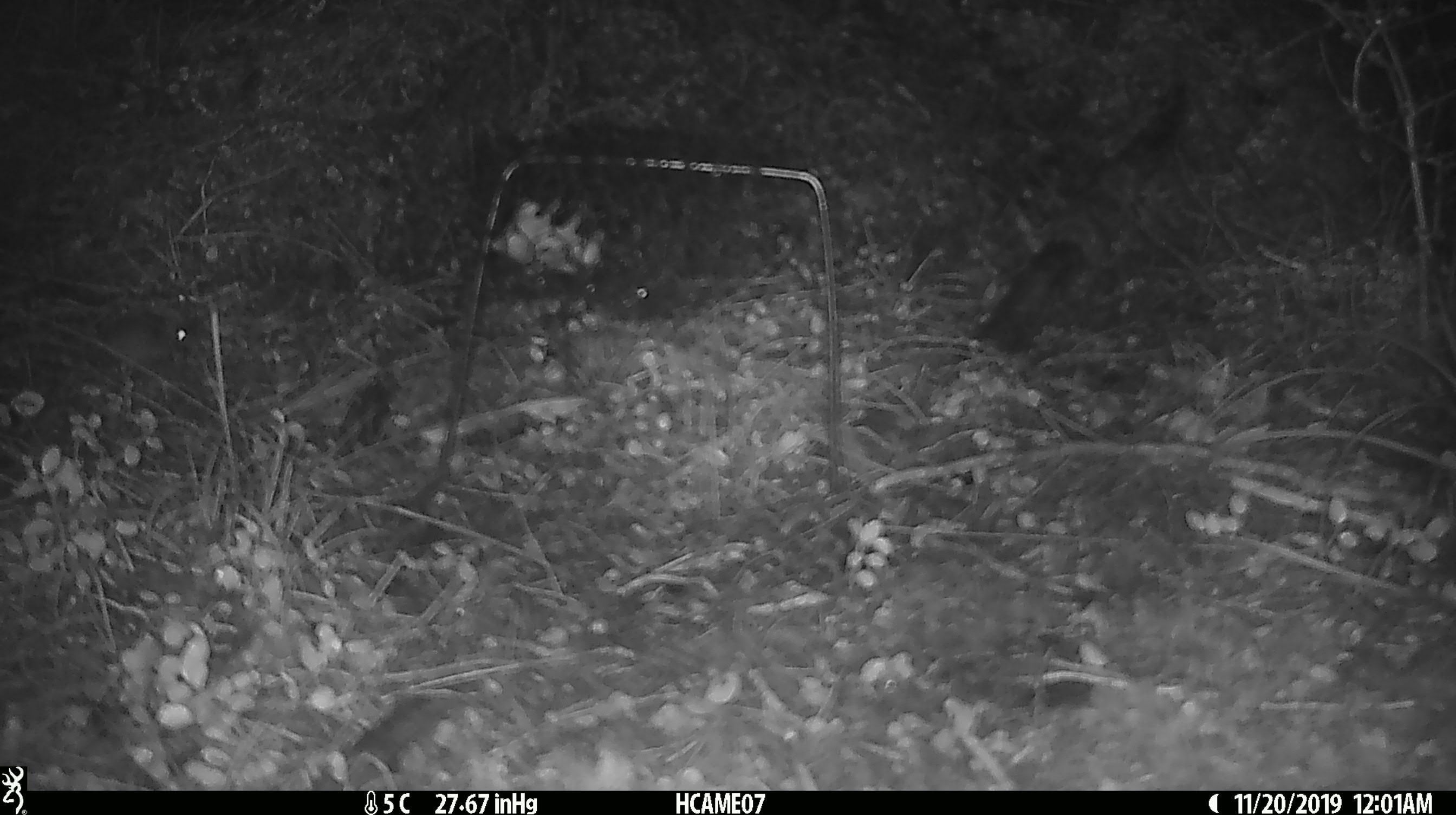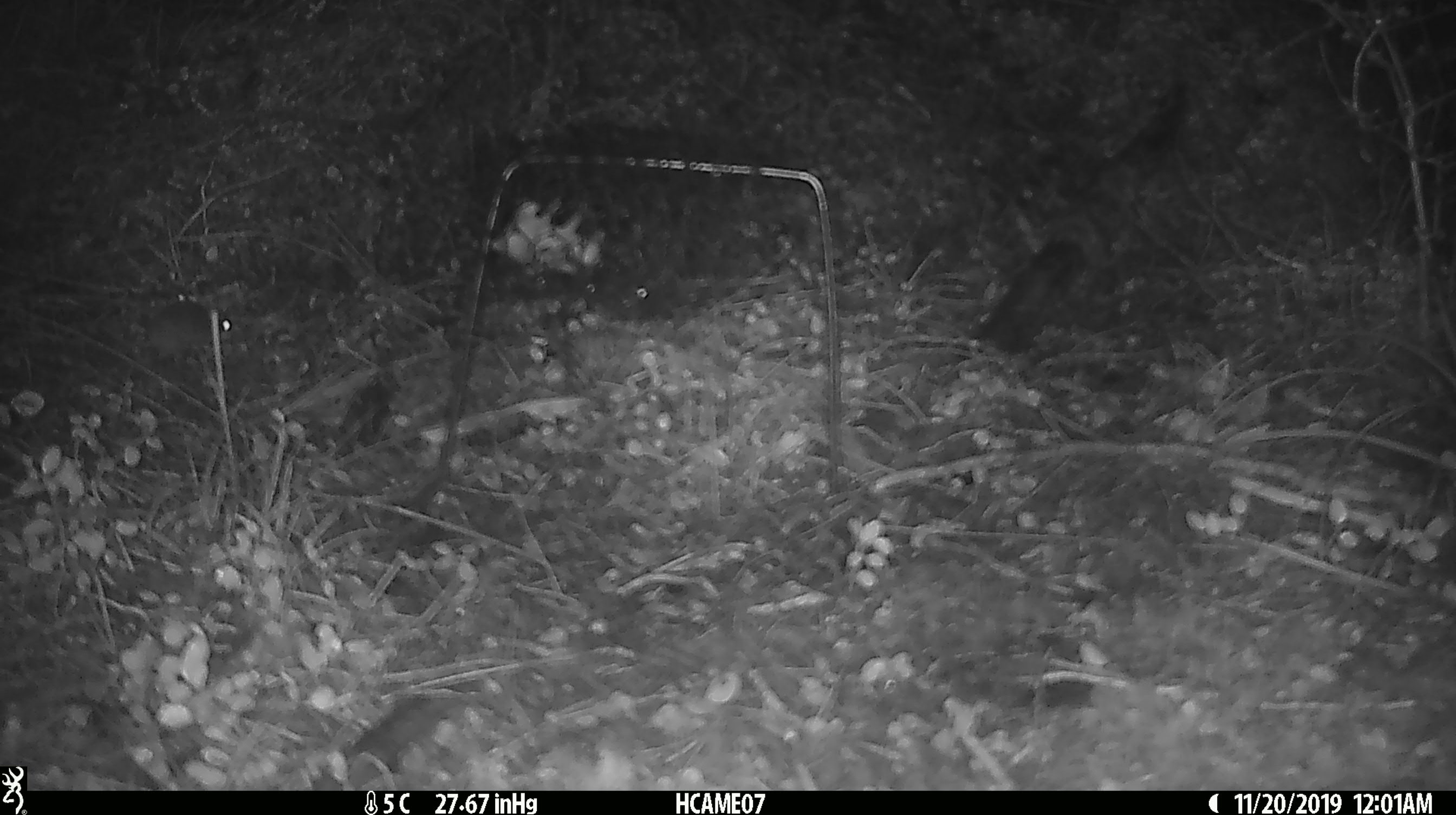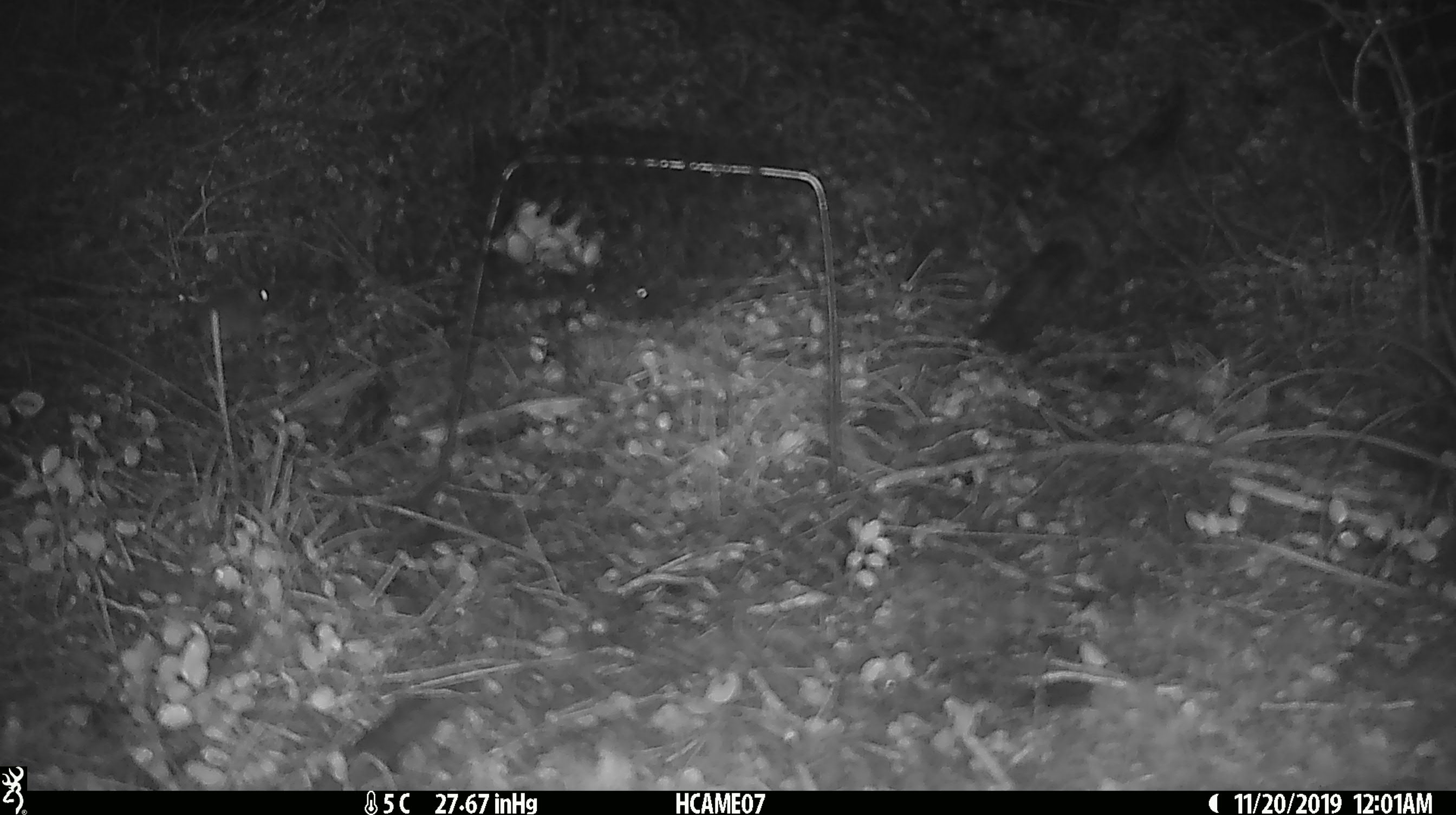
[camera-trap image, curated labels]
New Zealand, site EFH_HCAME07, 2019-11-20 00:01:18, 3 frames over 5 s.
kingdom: Animalia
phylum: Chordata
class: Mammalia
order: Rodentia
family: Muridae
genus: Mus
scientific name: Mus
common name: mouse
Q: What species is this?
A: Mouse (Mus).